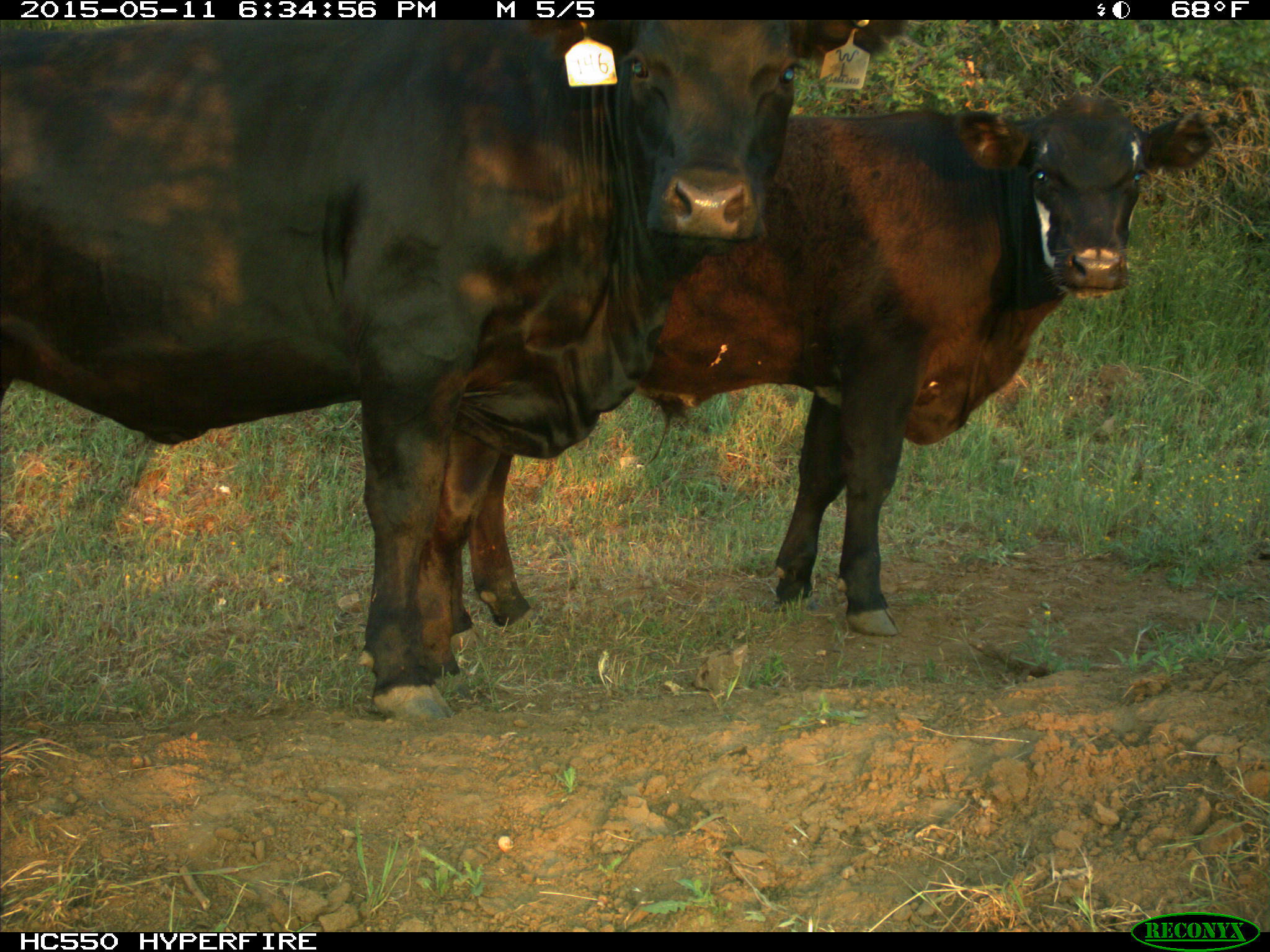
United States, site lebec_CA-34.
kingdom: Animalia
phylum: Chordata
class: Mammalia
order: Artiodactyla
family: Bovidae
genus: Bos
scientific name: Bos taurus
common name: domestic cow